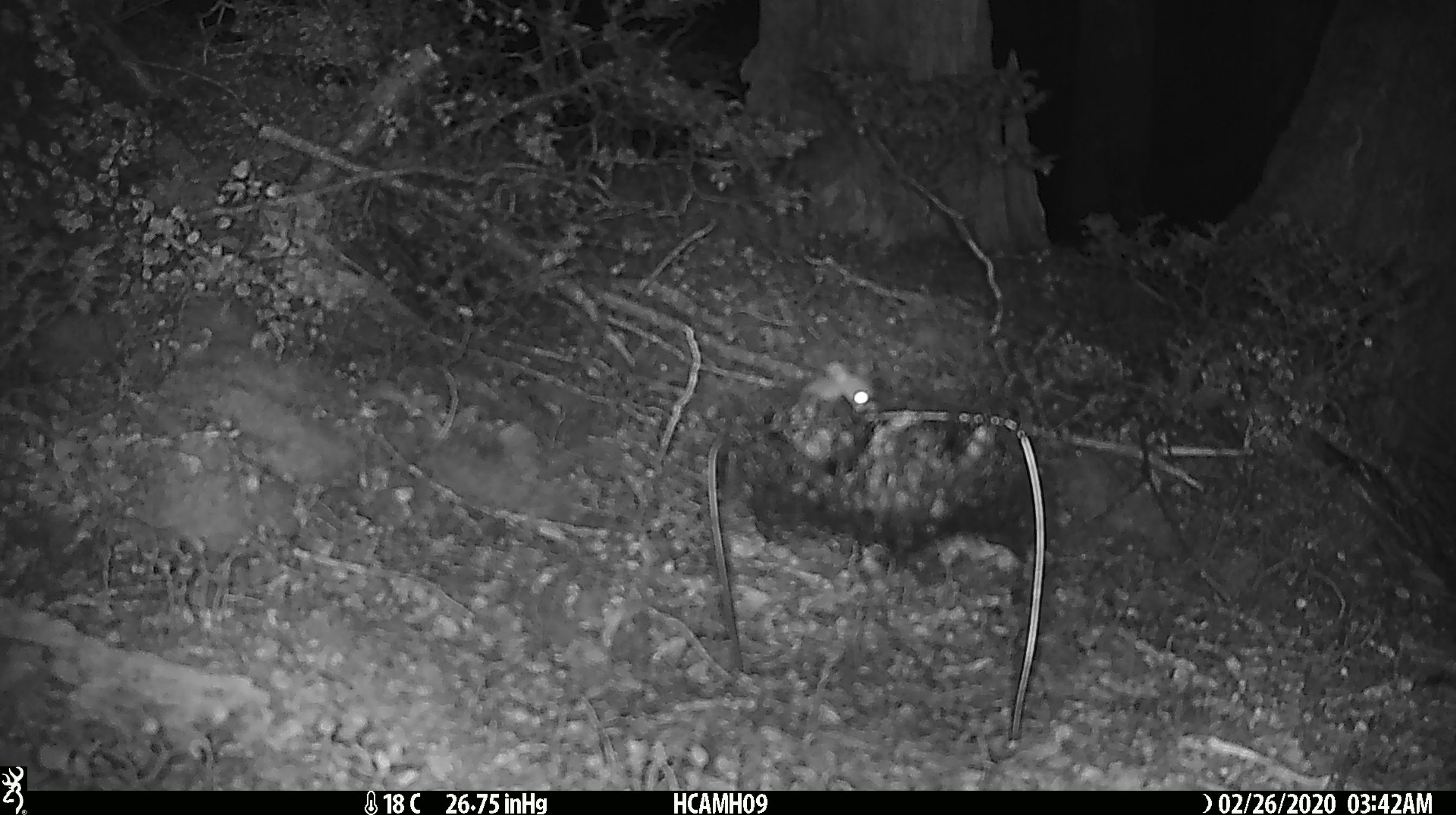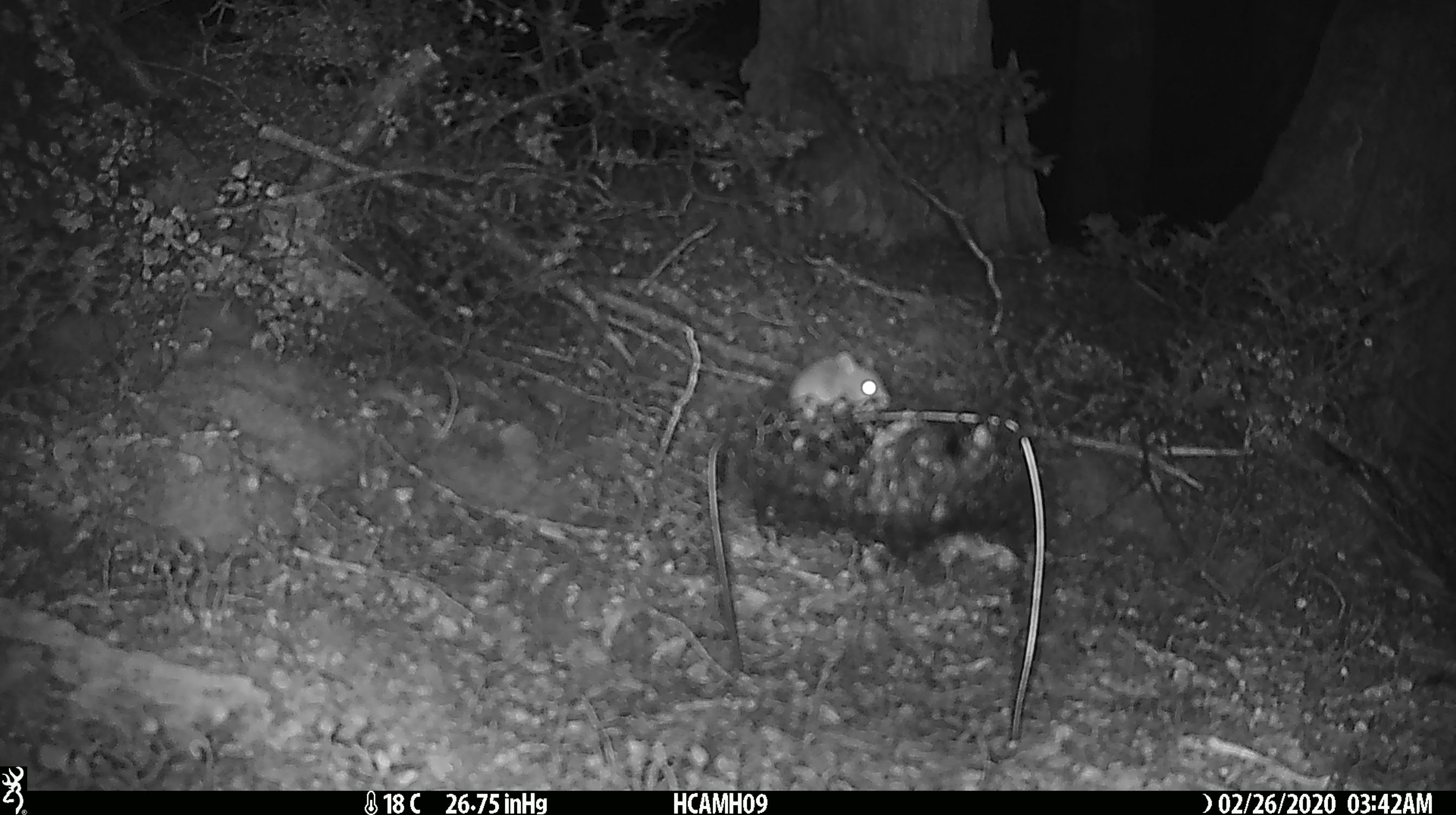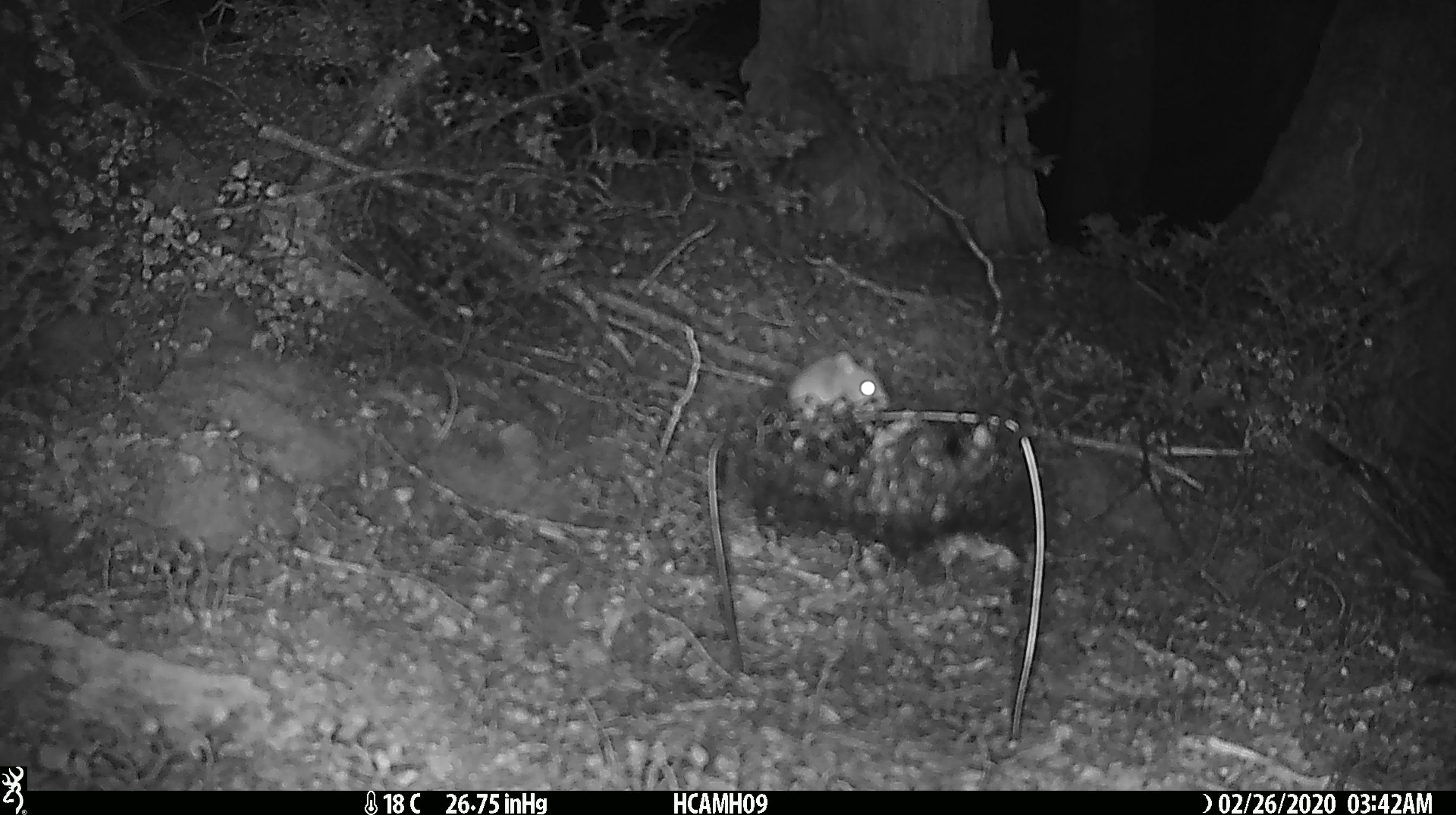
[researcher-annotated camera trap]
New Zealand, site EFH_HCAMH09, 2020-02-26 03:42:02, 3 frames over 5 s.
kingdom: Animalia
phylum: Chordata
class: Mammalia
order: Rodentia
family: Muridae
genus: Mus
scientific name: Mus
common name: mouse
Mouse (Mus).